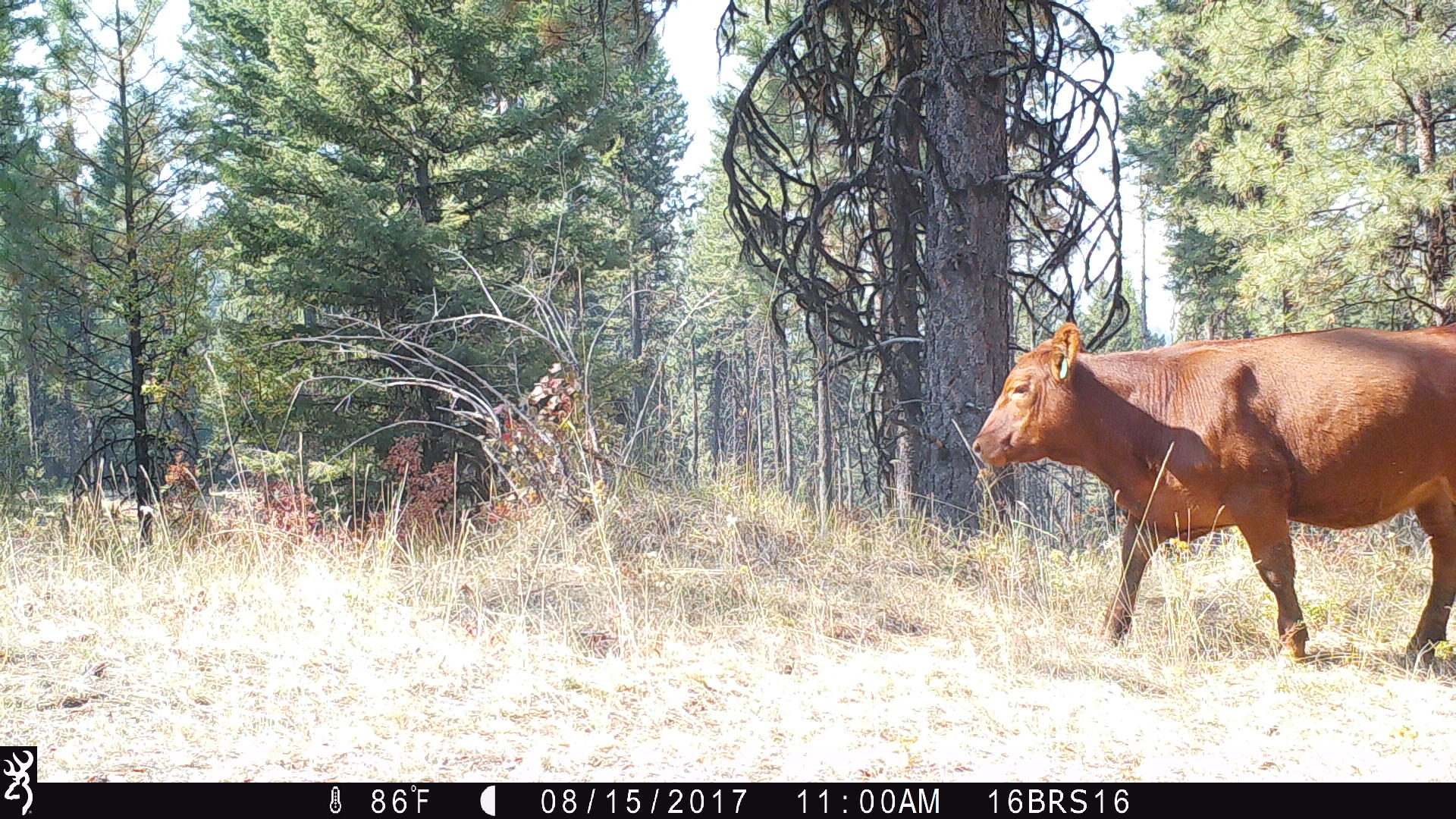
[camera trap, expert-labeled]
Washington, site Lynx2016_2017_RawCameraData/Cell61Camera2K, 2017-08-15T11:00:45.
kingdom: Animalia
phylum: Chordata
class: Mammalia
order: Artiodactyla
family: Bovidae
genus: Bos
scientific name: Bos taurus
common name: domestic cattle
Domestic cattle (Bos taurus). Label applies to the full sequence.